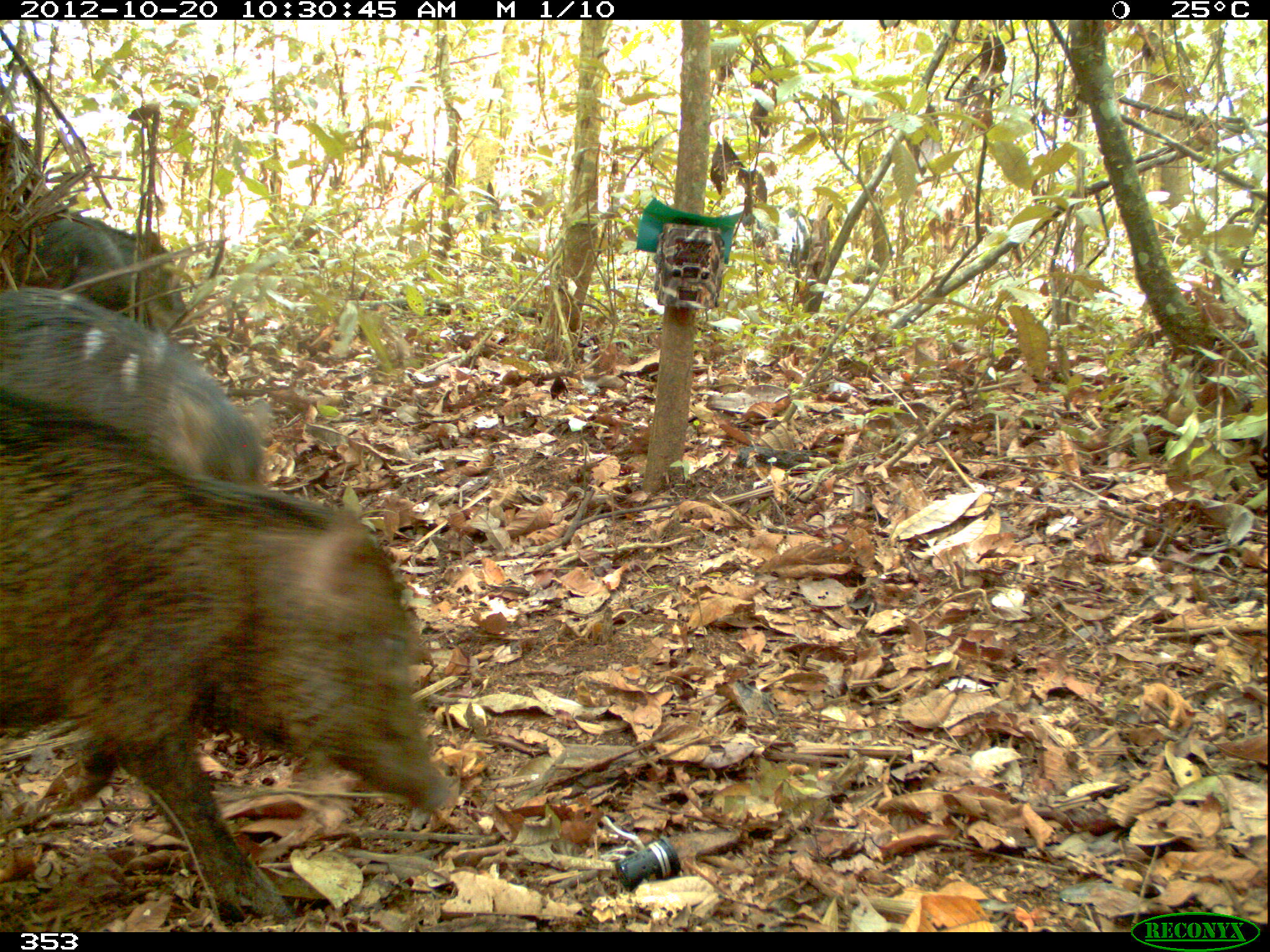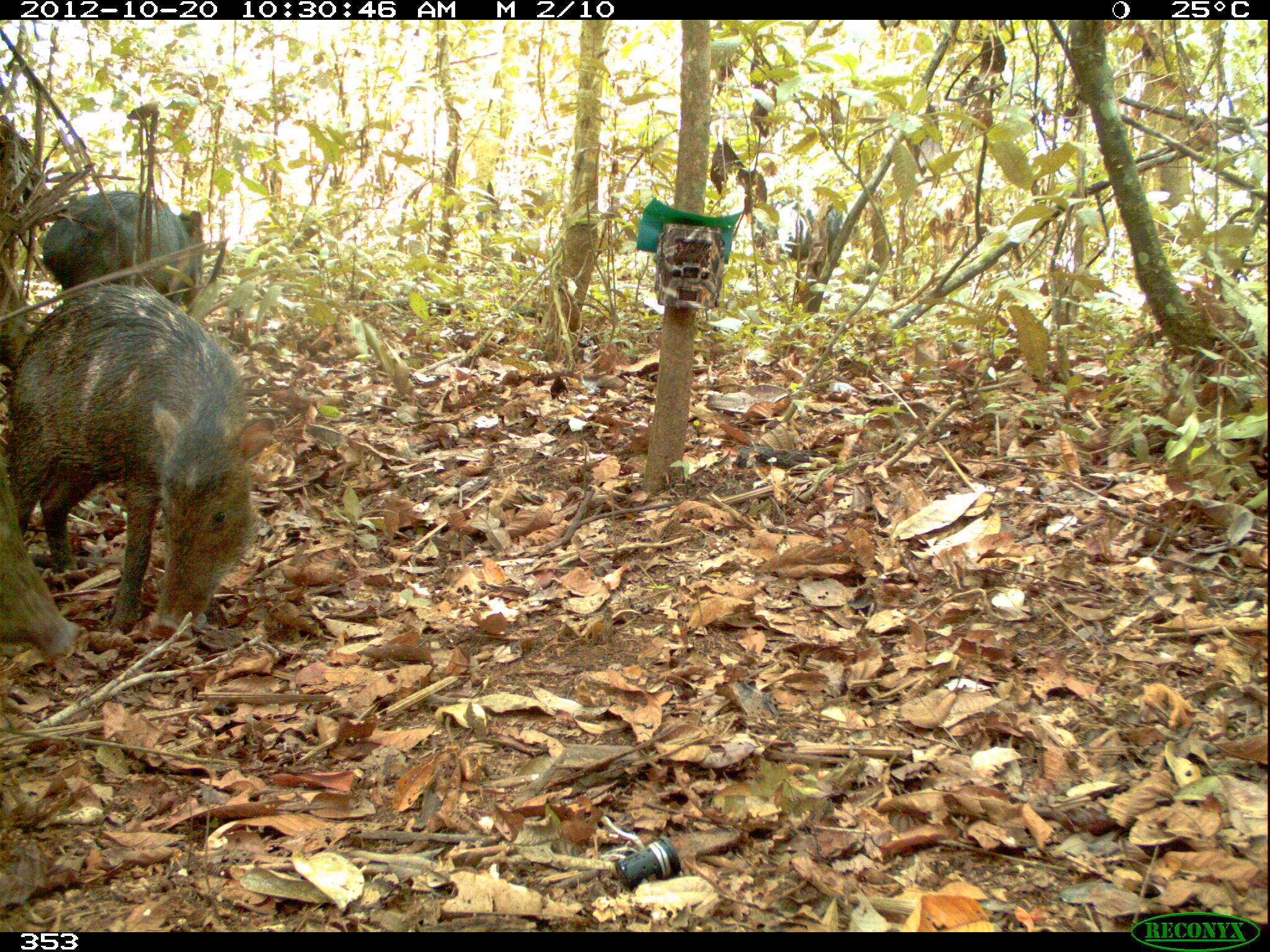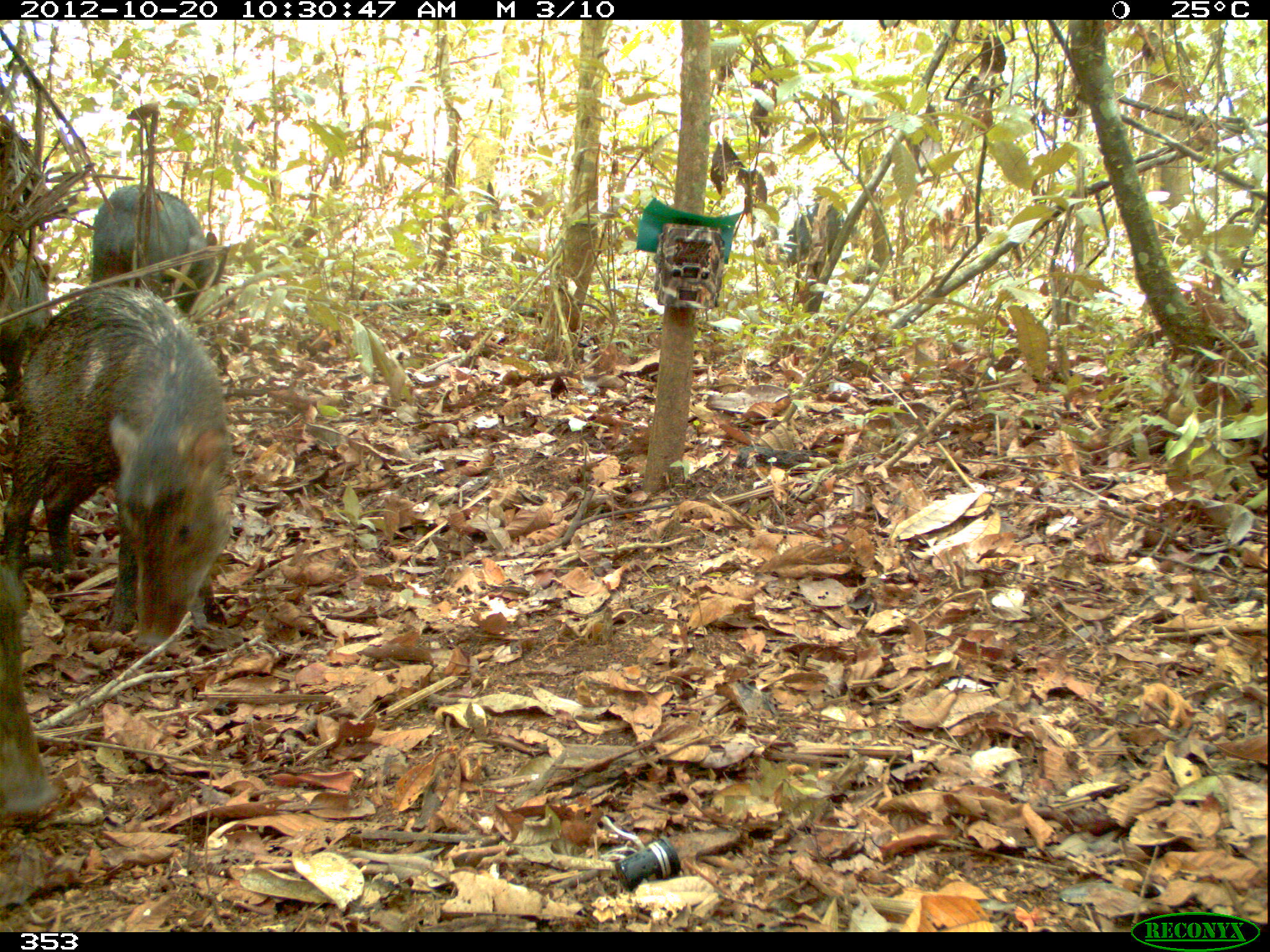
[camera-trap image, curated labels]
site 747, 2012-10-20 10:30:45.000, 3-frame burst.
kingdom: Animalia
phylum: Chordata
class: Mammalia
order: Artiodactyla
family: Tayassuidae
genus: Tayassu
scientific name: Tayassu pecari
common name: white-lipped peccary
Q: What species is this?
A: Tayassu pecari (white-lipped peccary).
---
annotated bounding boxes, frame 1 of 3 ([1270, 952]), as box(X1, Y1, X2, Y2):
tayassu pecari: box(1, 382, 463, 923); box(2, 286, 264, 498); box(14, 212, 189, 335); box(716, 201, 829, 273)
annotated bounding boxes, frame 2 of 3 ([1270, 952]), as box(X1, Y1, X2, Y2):
tayassu pecari: box(7, 281, 280, 641); box(0, 436, 87, 669); box(41, 189, 205, 311); box(756, 197, 846, 296)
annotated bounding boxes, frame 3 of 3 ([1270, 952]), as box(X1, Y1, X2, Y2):
tayassu pecari: box(1, 282, 237, 655); box(88, 183, 229, 317); box(1, 554, 55, 819); box(755, 182, 840, 294); box(0, 252, 52, 358)